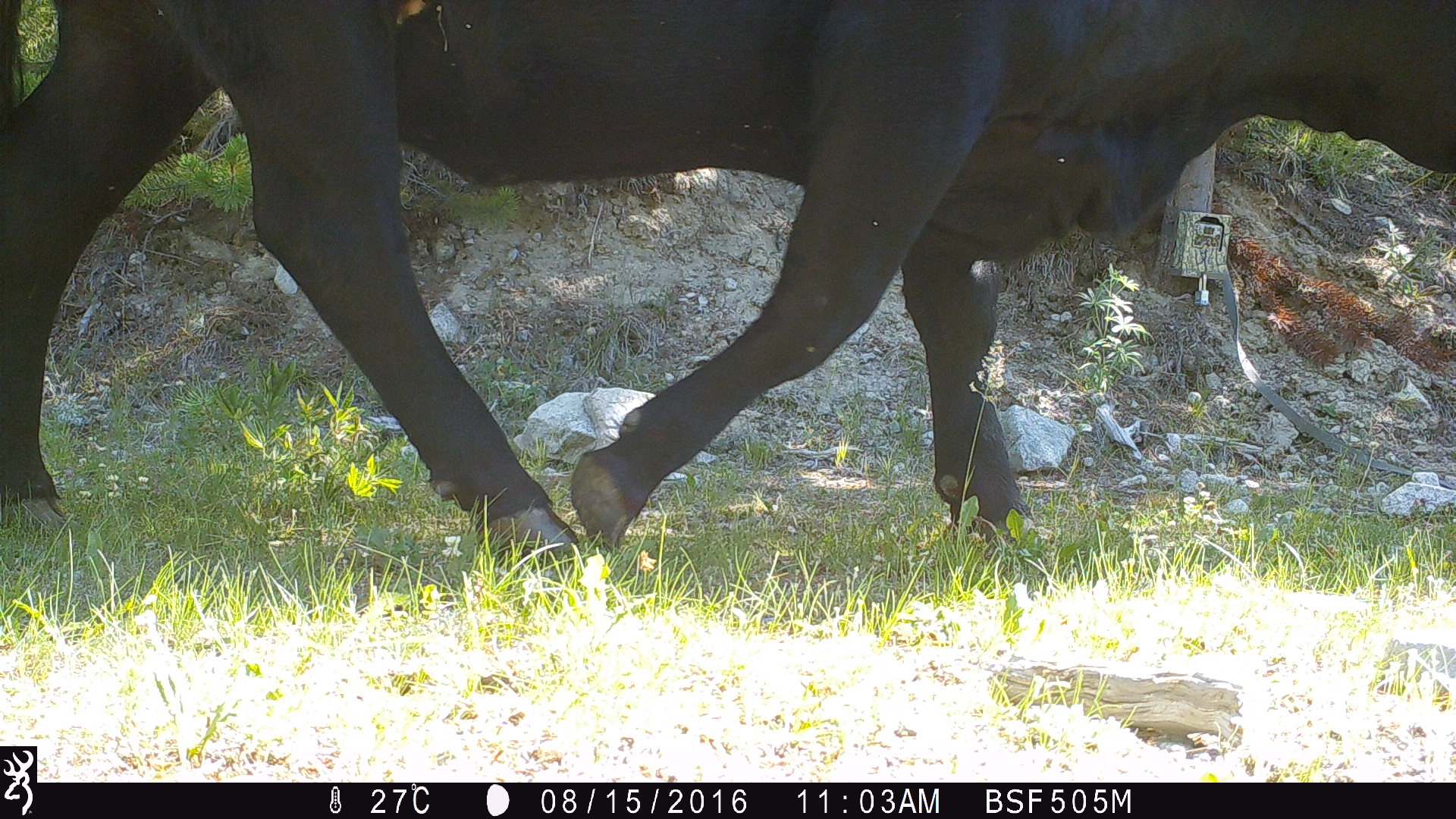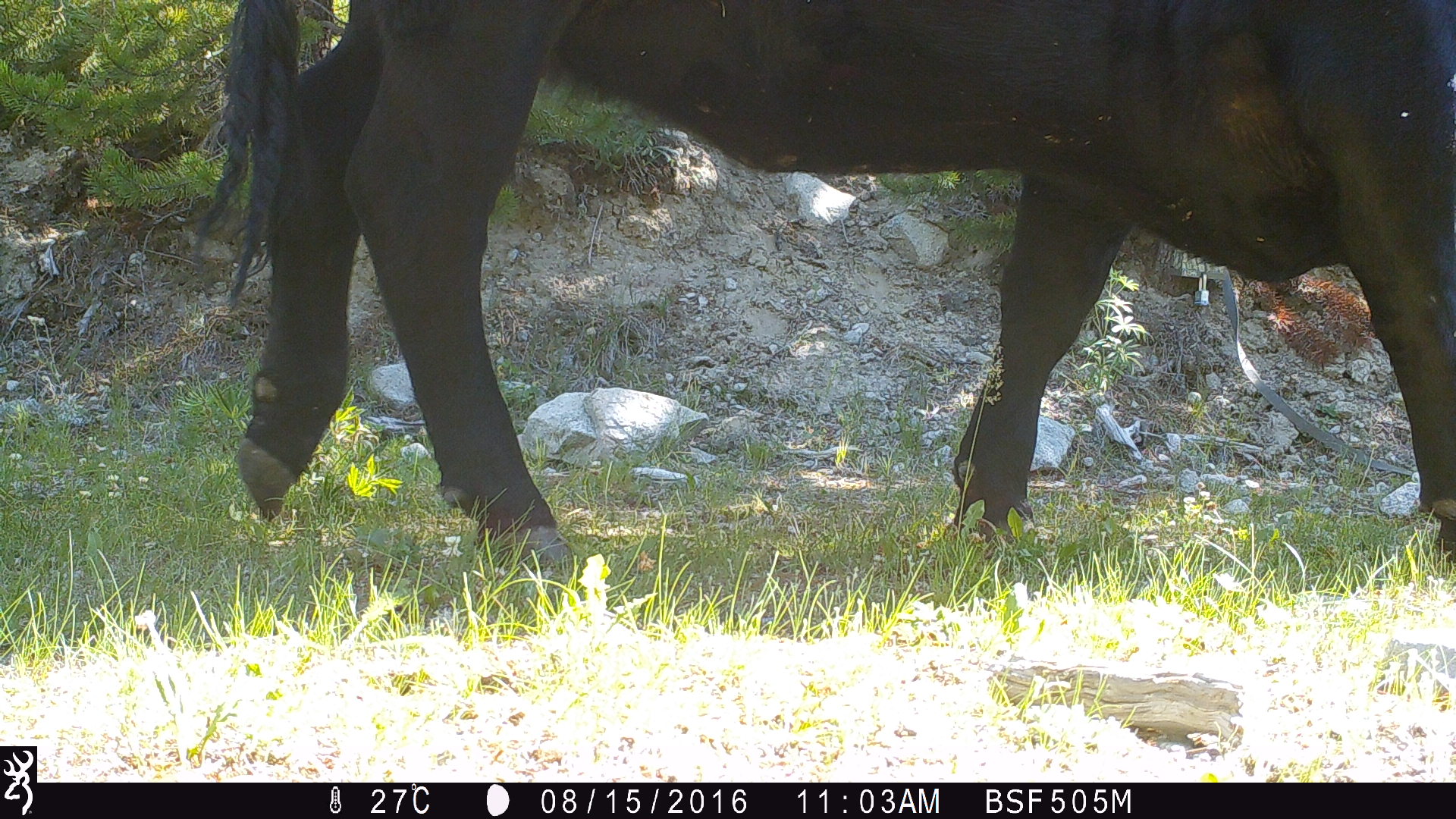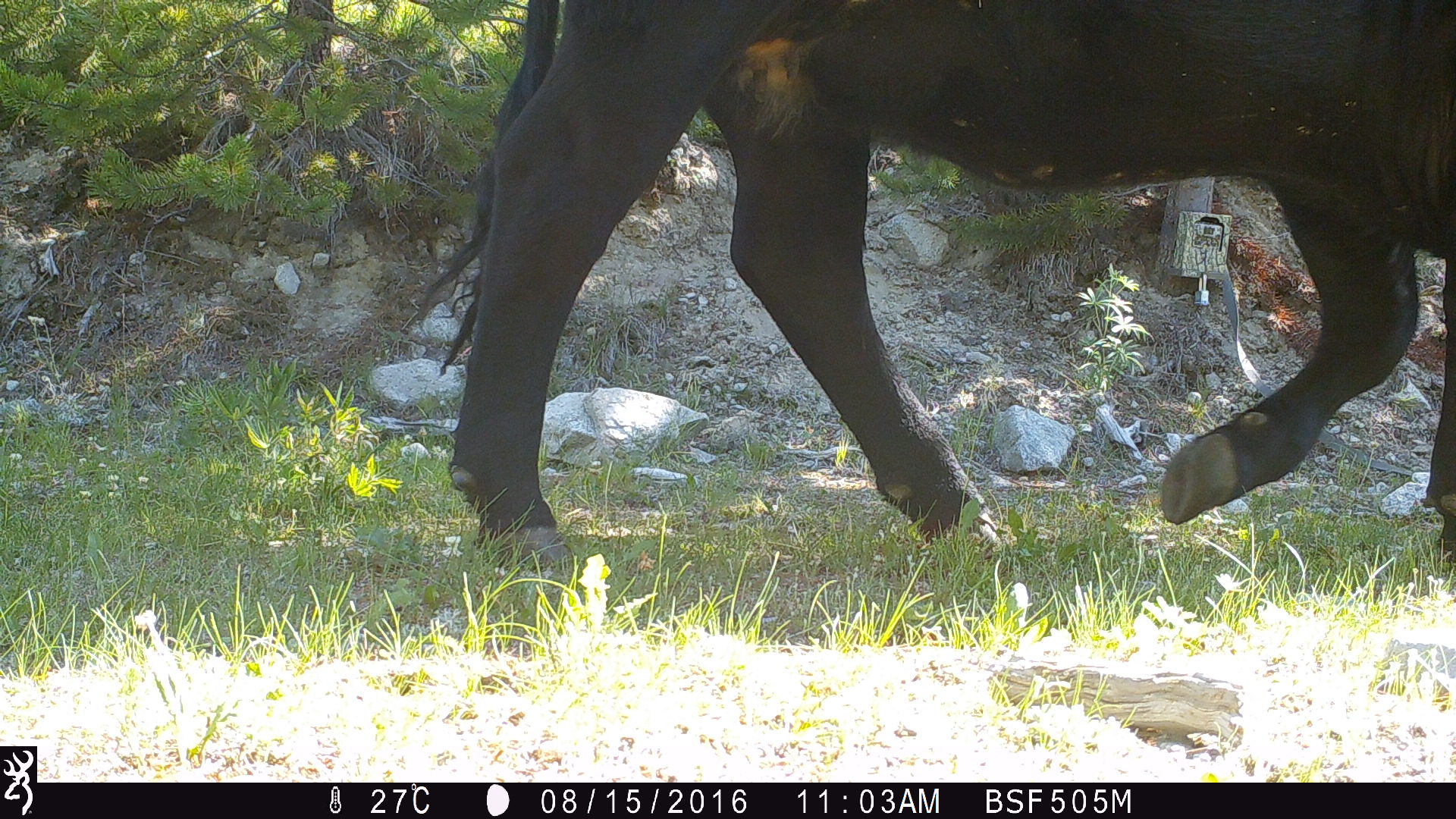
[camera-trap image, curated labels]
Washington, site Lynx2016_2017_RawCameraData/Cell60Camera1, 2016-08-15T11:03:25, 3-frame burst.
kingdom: Animalia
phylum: Chordata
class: Mammalia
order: Artiodactyla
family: Bovidae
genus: Bos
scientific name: Bos taurus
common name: domestic cattle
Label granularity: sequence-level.